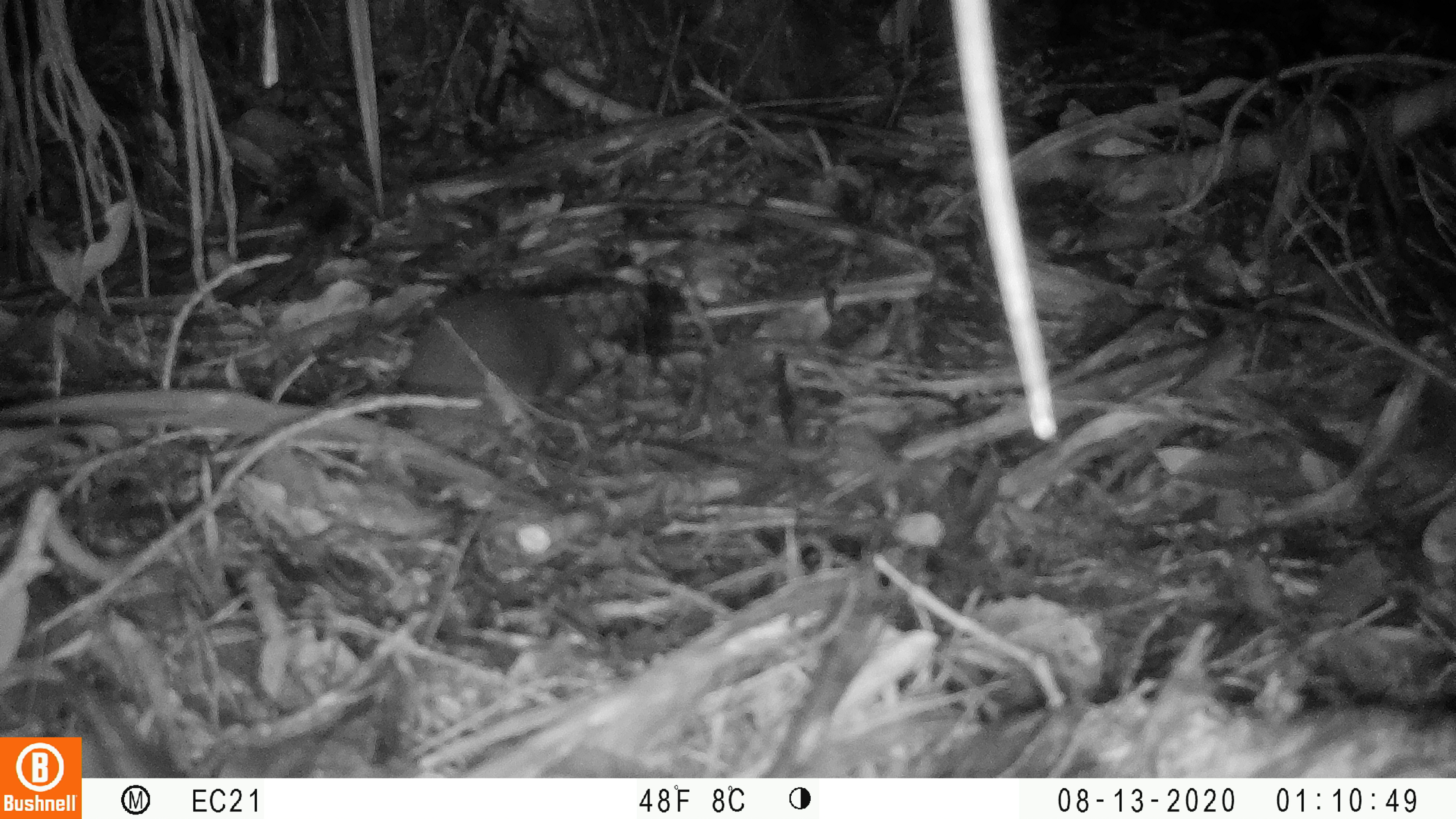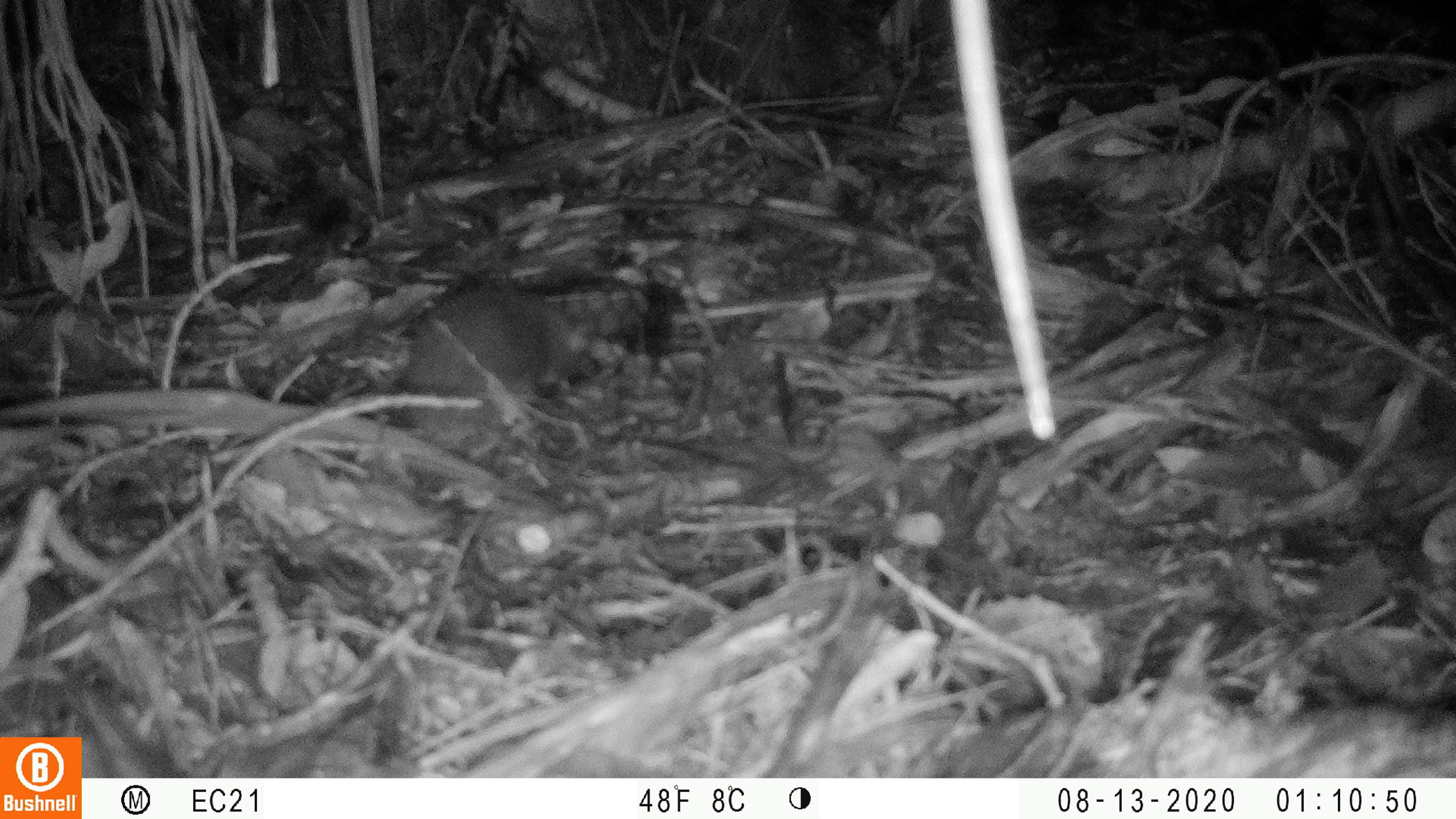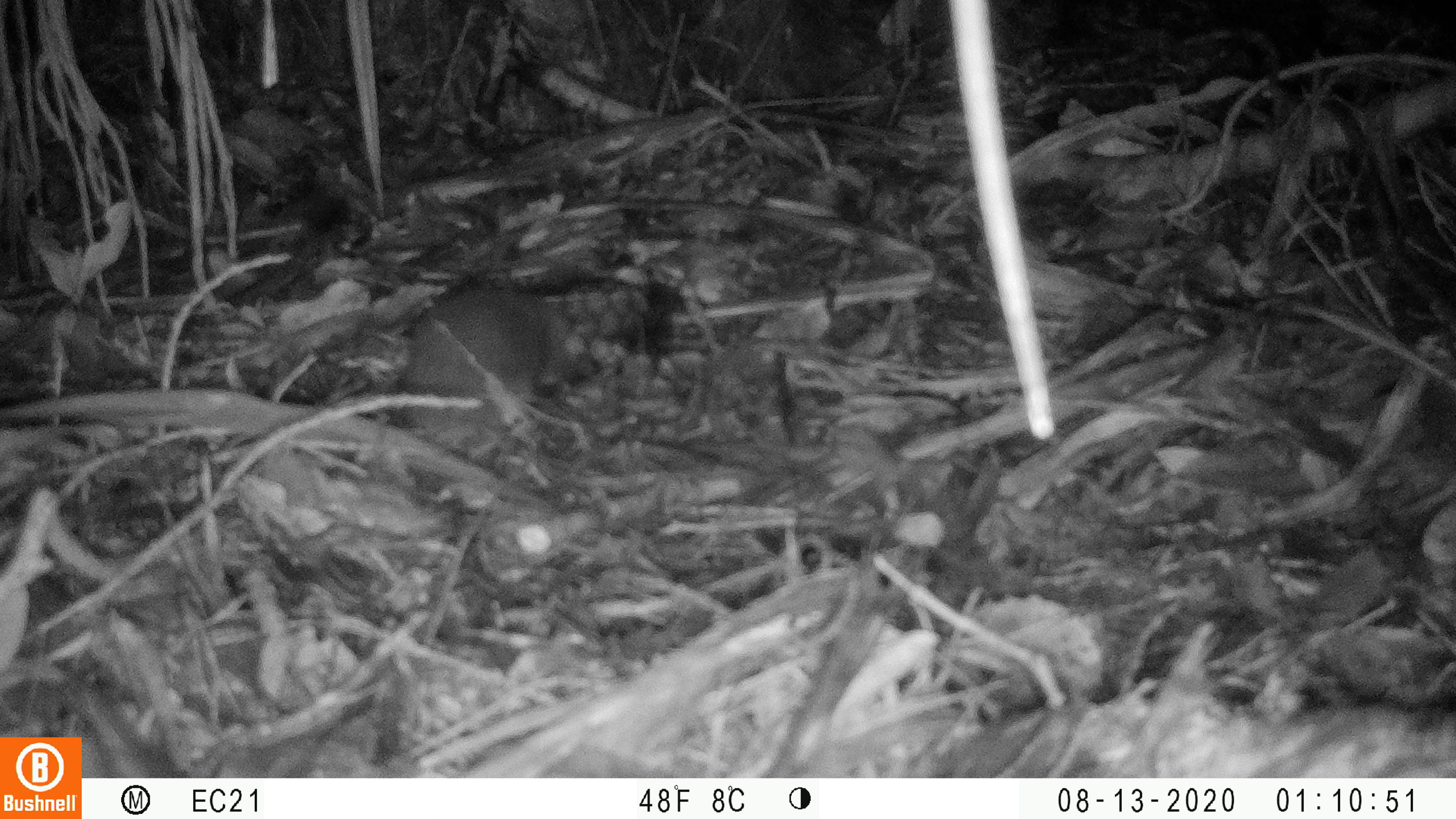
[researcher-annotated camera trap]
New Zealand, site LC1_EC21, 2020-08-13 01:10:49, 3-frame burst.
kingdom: Animalia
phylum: Chordata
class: Mammalia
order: Rodentia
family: Muridae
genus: Rattus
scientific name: Rattus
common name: rat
Rat (Rattus).